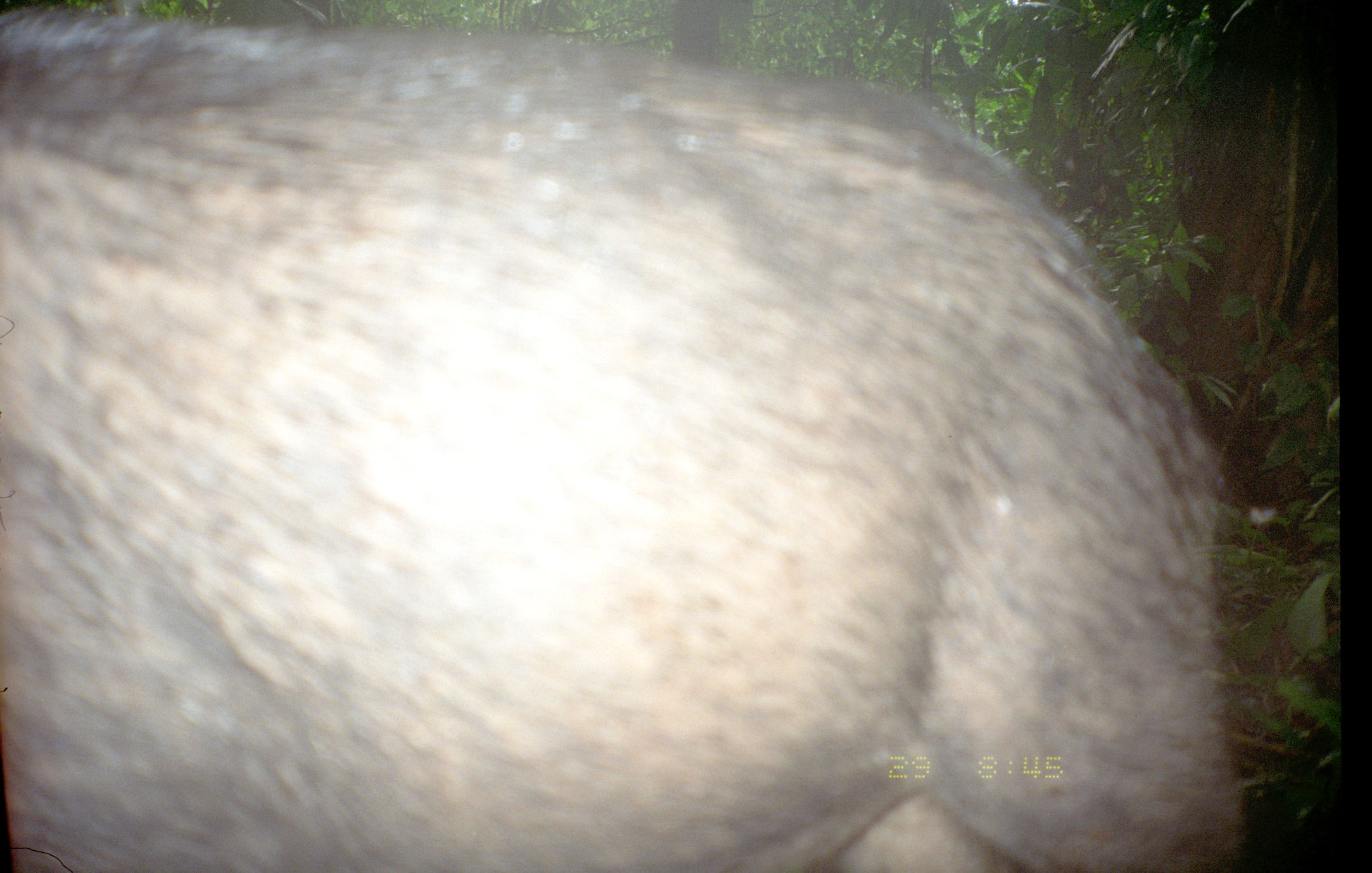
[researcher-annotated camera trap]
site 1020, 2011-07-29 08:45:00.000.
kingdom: Animalia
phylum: Chordata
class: Mammalia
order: Artiodactyla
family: Tayassuidae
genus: Tayassu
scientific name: Tayassu pecari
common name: white-lipped peccary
Tayassu pecari (white-lipped peccary).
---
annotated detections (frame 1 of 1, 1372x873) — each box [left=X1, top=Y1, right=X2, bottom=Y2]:
tayassu pecari: [left=2, top=5, right=1246, bottom=873]